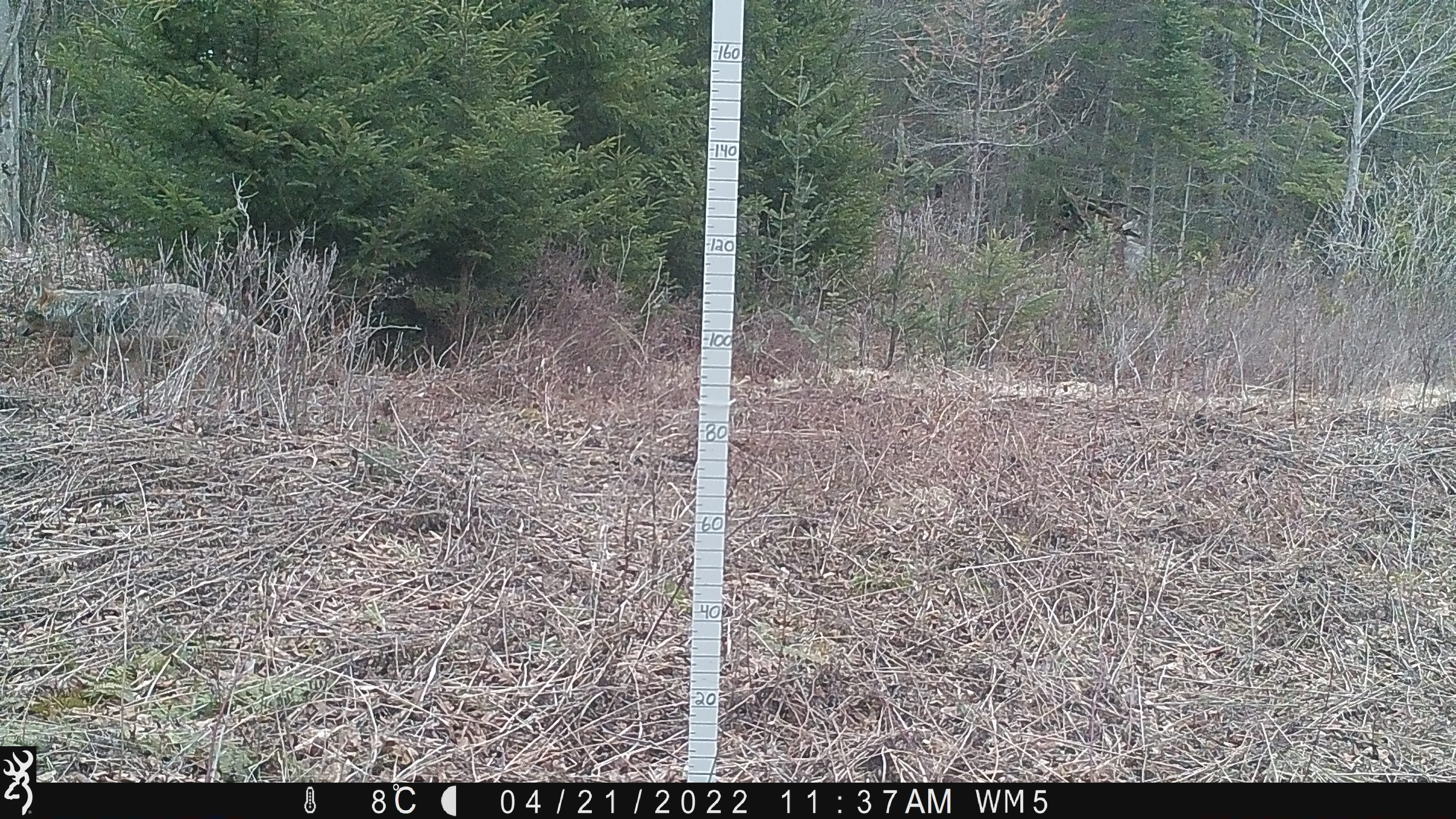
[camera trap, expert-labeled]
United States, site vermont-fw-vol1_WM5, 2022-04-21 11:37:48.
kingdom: Animalia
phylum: Chordata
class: Mammalia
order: Carnivora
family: Canidae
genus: Canis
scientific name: Canis latrans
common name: coyote